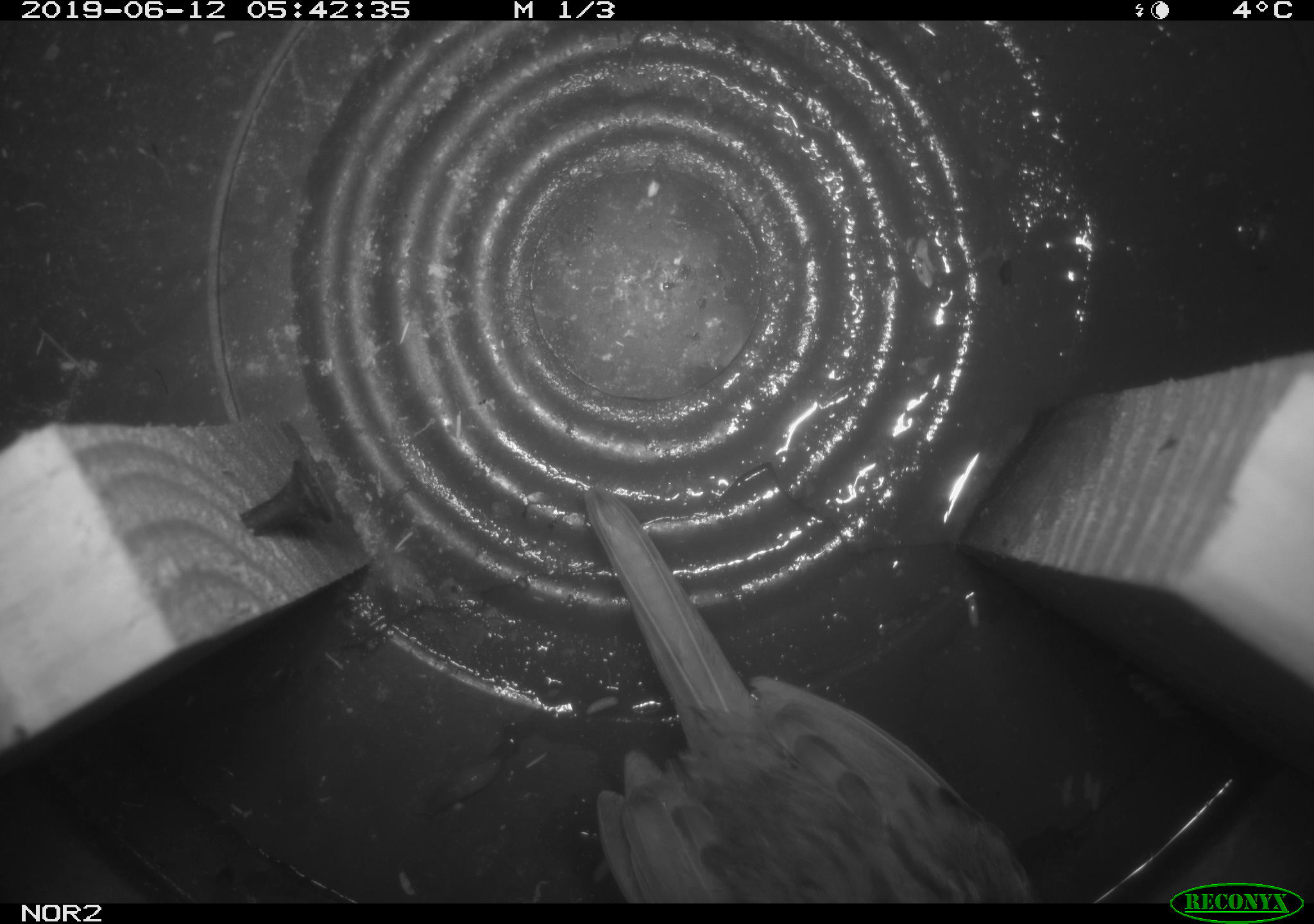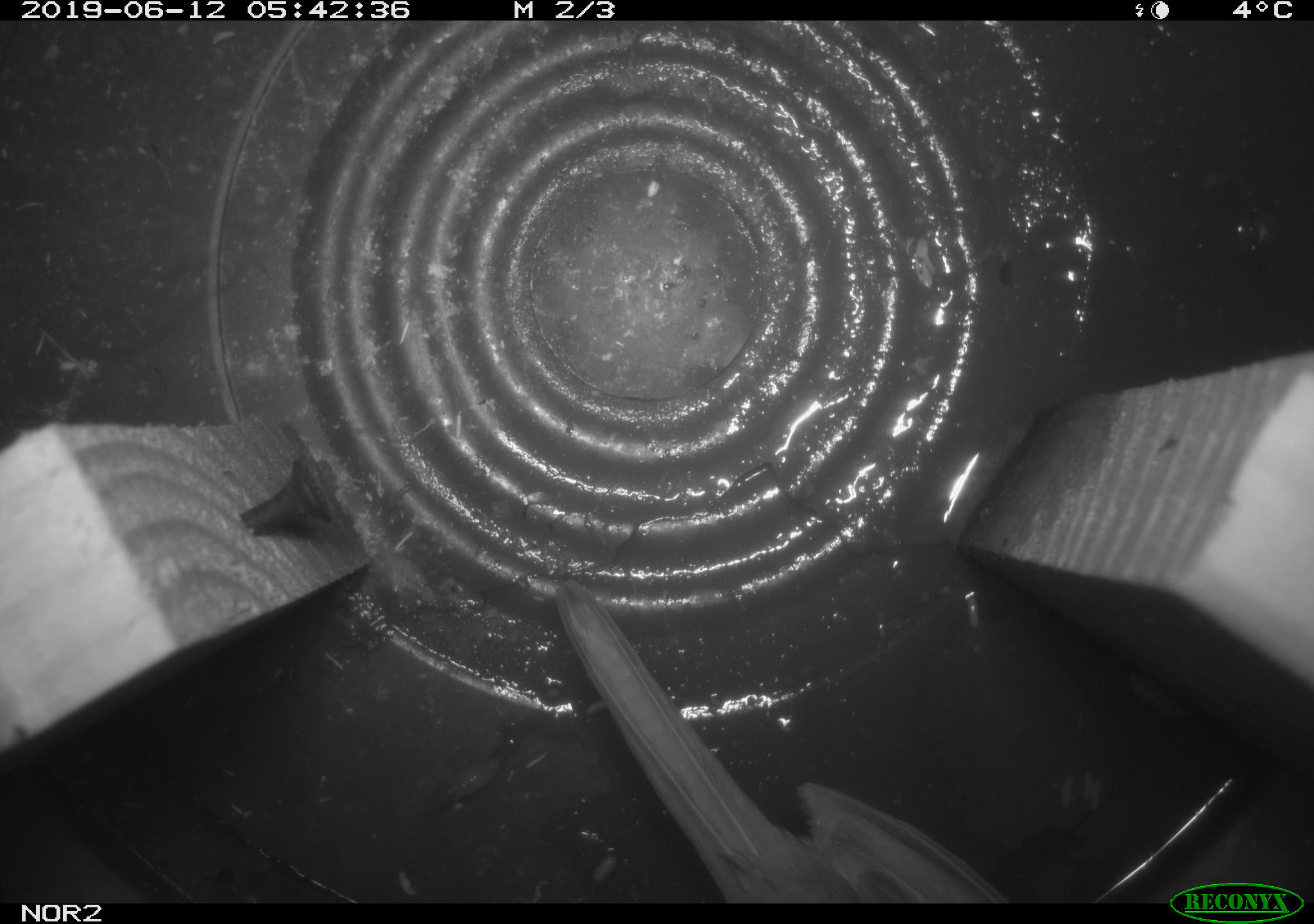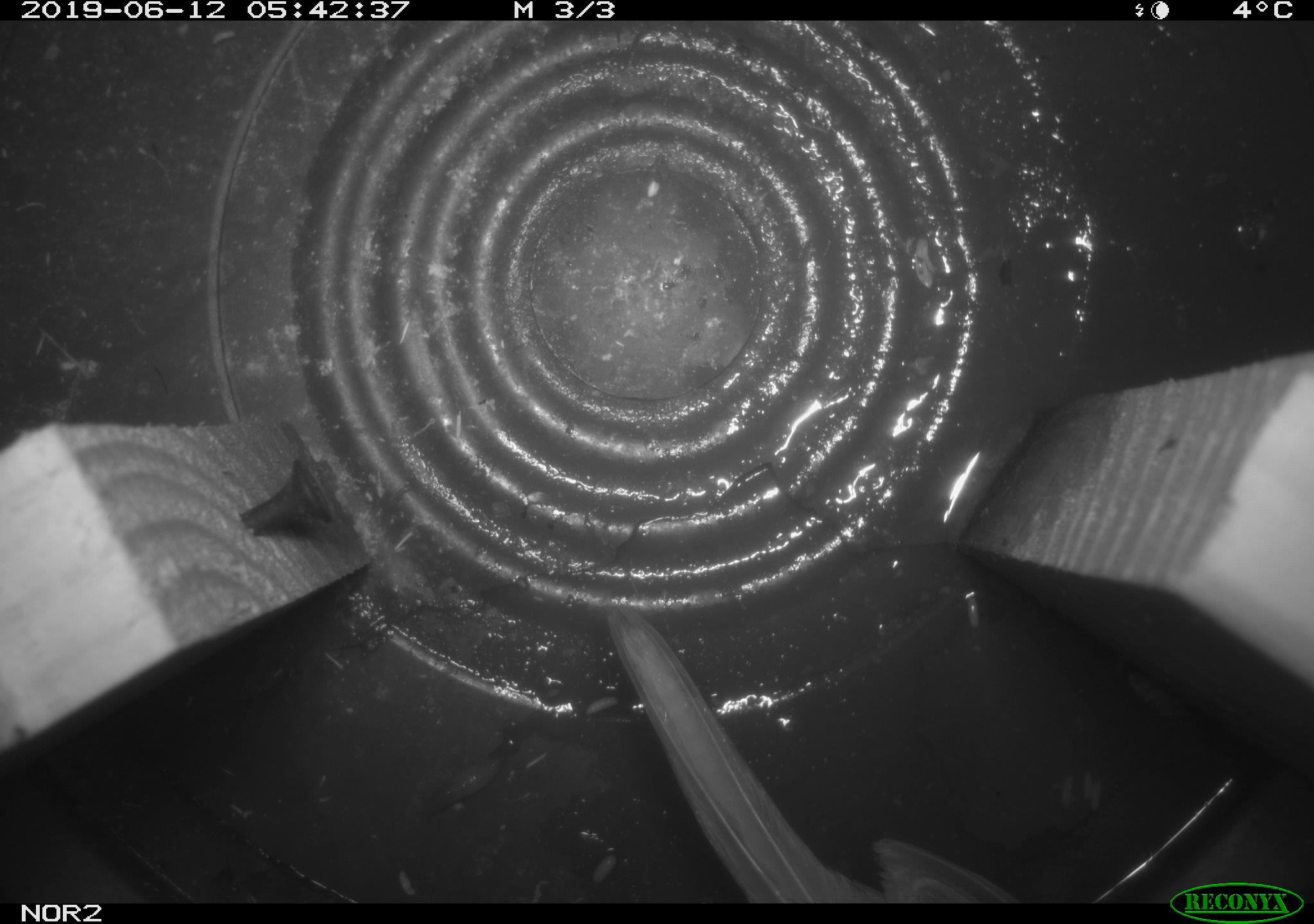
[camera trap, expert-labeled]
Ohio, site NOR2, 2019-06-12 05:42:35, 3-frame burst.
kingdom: Animalia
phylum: Chordata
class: Aves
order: Passeriformes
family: Passerellidae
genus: Melospiza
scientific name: Melospiza melodia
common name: song sparrow